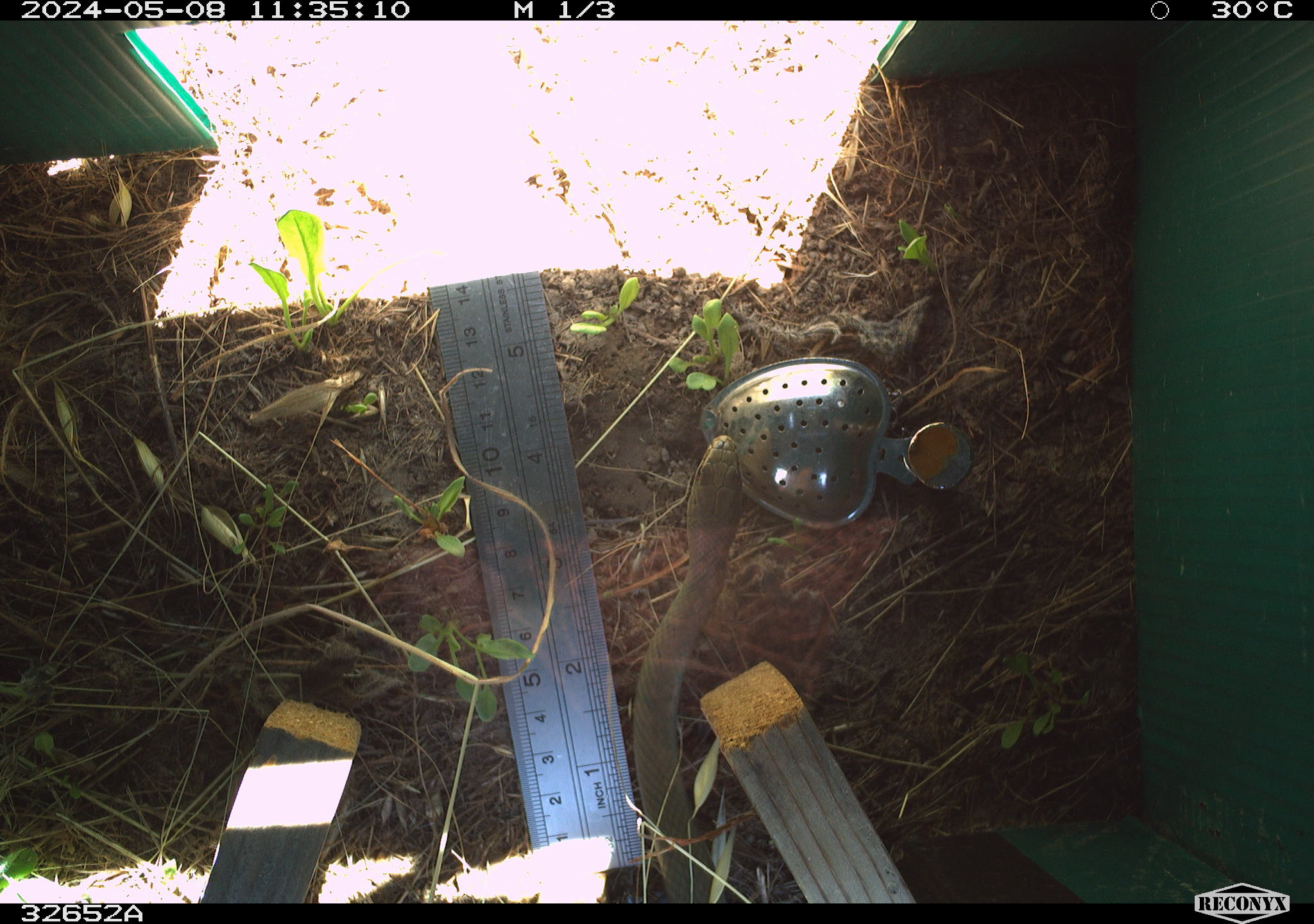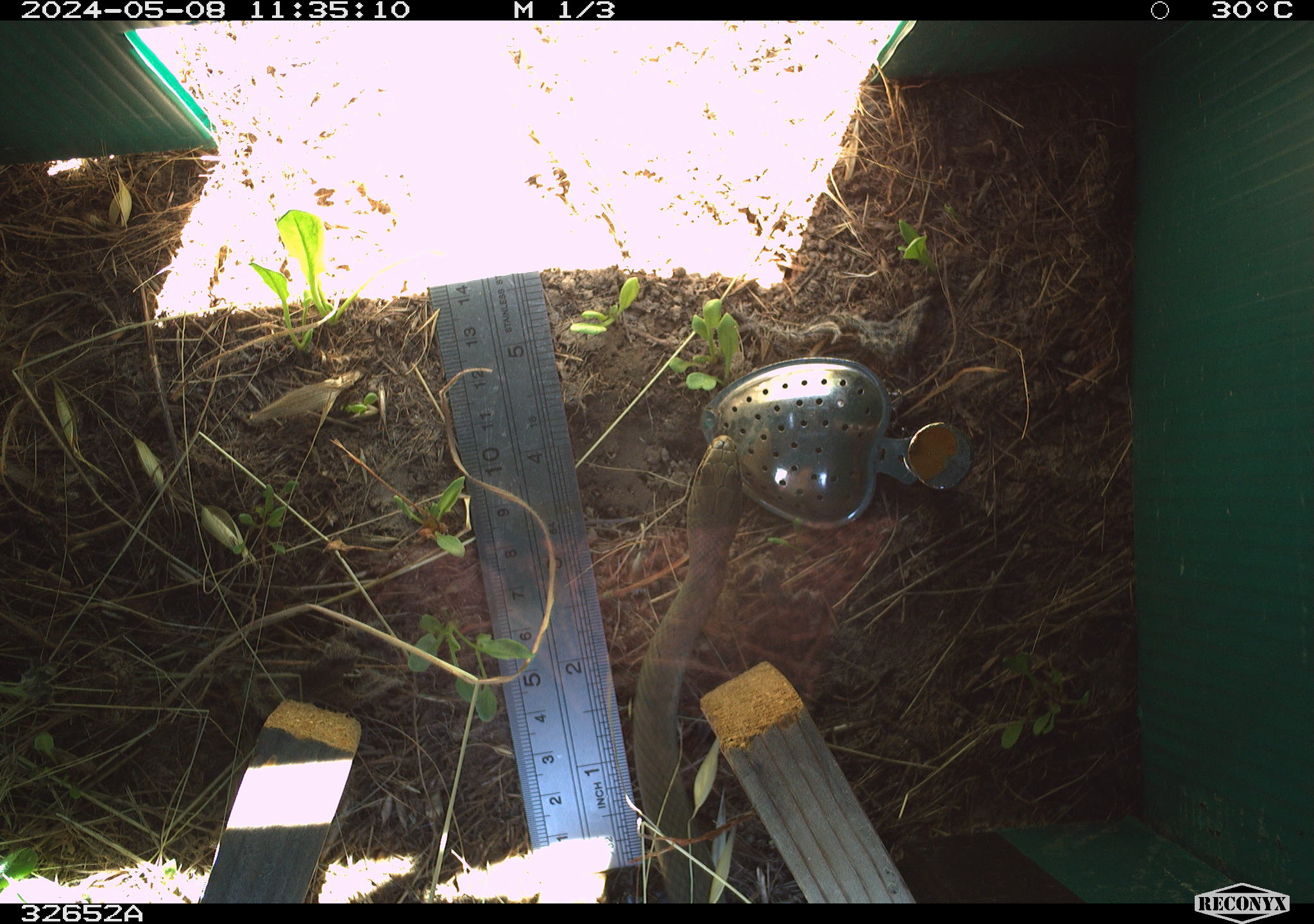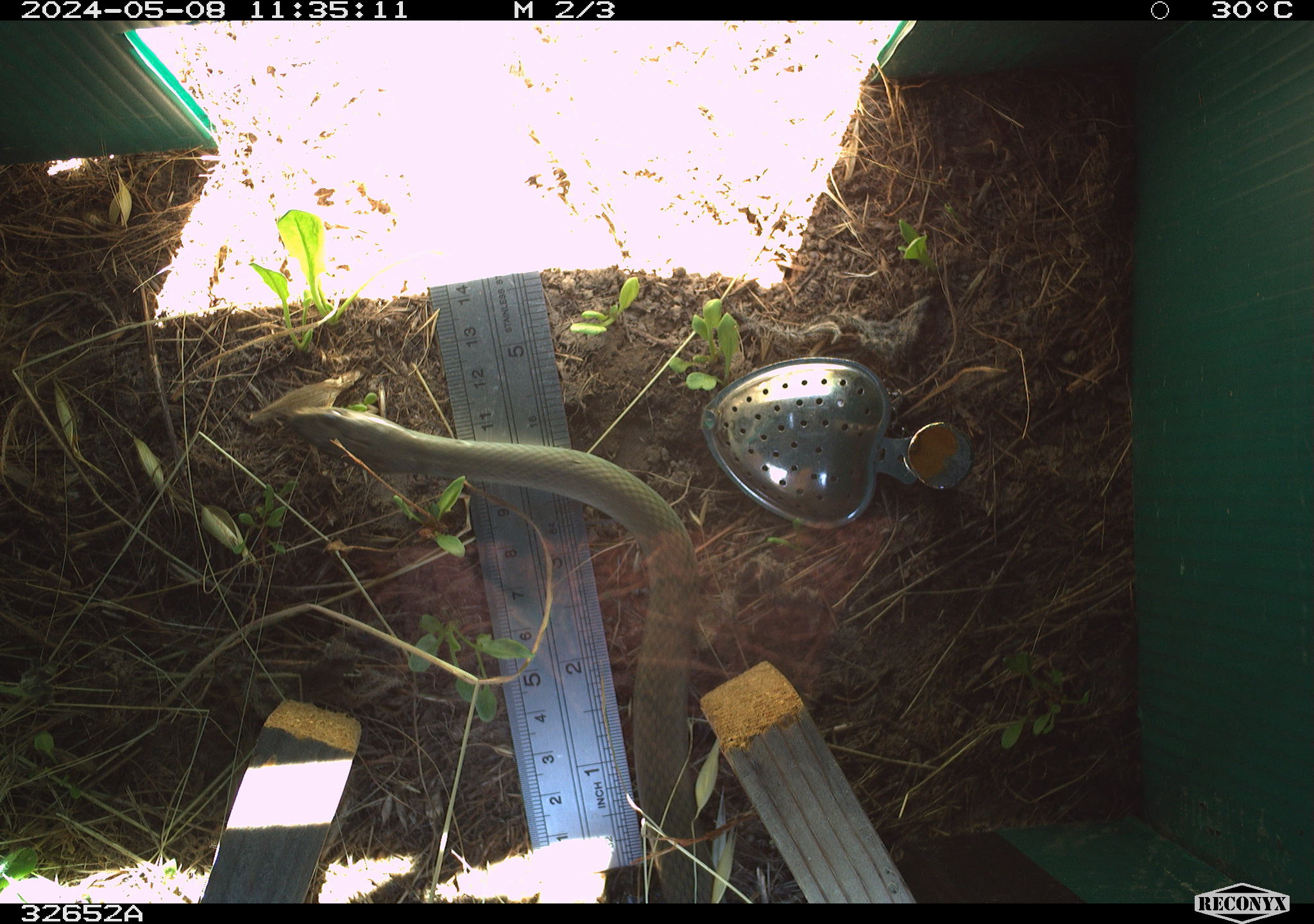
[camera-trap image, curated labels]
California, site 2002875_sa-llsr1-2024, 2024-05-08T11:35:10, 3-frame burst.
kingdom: Animalia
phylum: Chordata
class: Reptilia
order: Squamata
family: Colubridae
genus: Coluber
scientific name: Coluber constrictor mormon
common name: western yellow-bellied racer